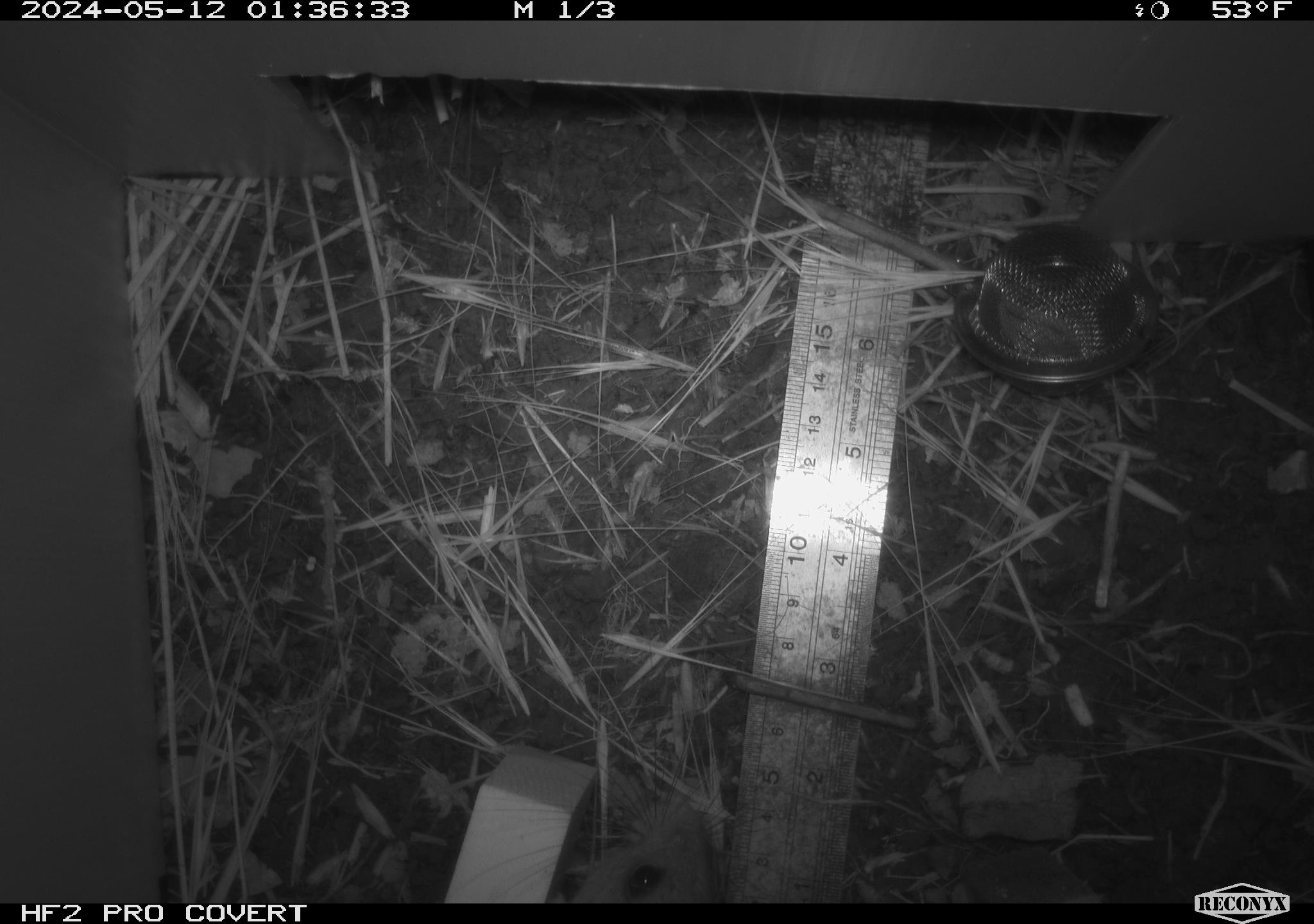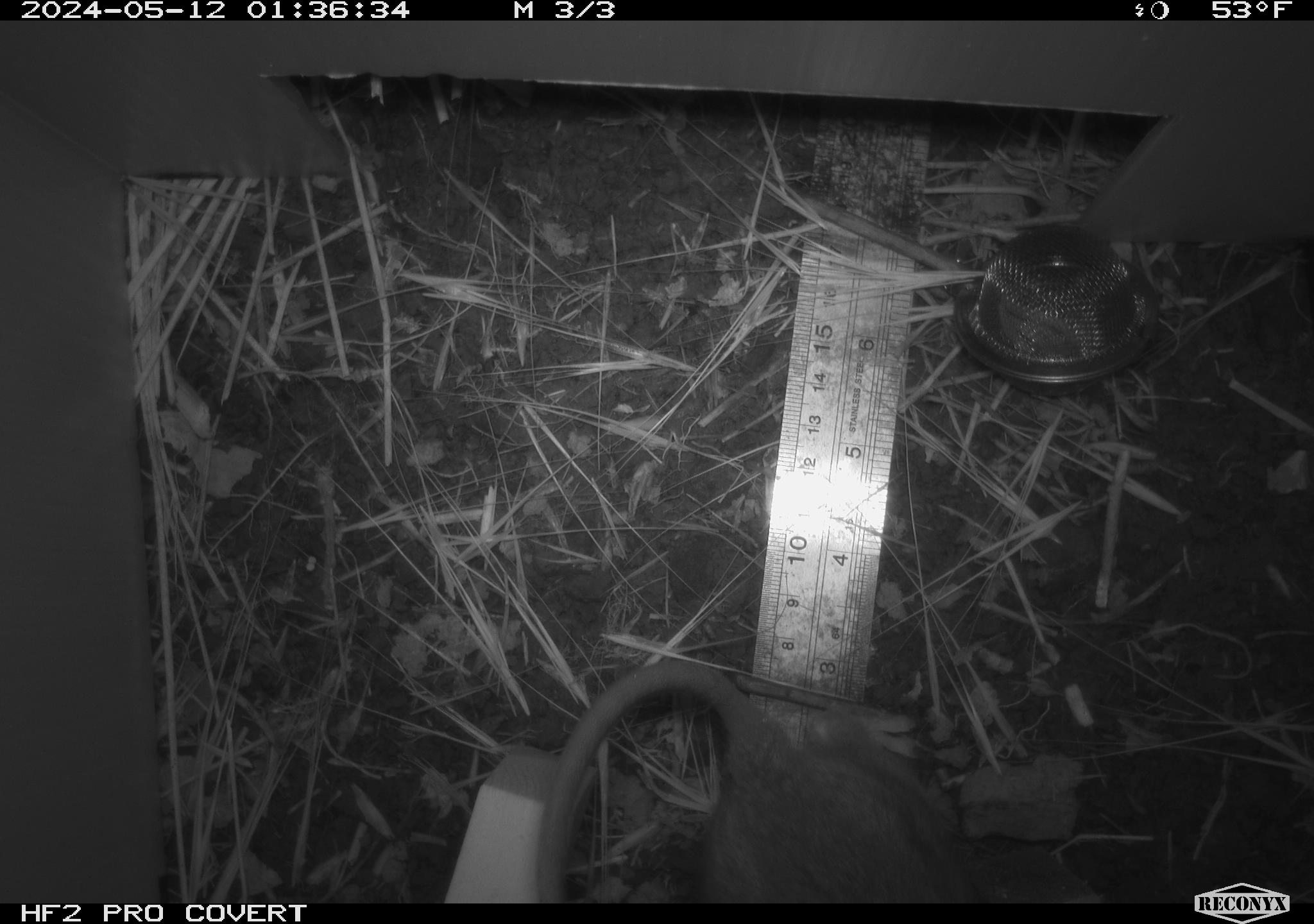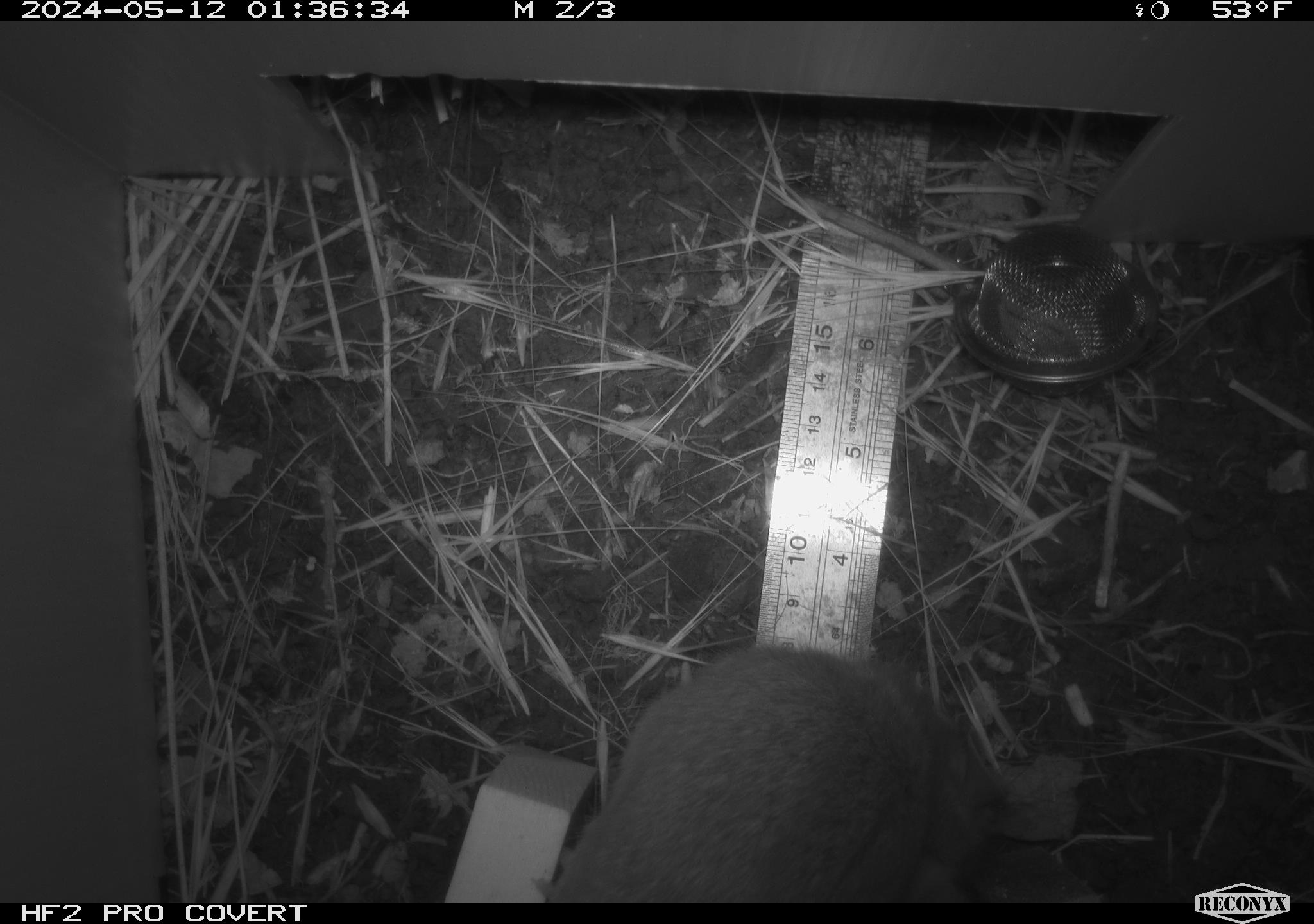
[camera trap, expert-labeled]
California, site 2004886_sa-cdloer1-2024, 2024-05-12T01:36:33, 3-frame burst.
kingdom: Animalia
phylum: Chordata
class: Mammalia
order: Rodentia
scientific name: Rodentia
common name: woodrat or rat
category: woodrat or rat species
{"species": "woodrat or rat species (woodrat or rat) (Rodentia)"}